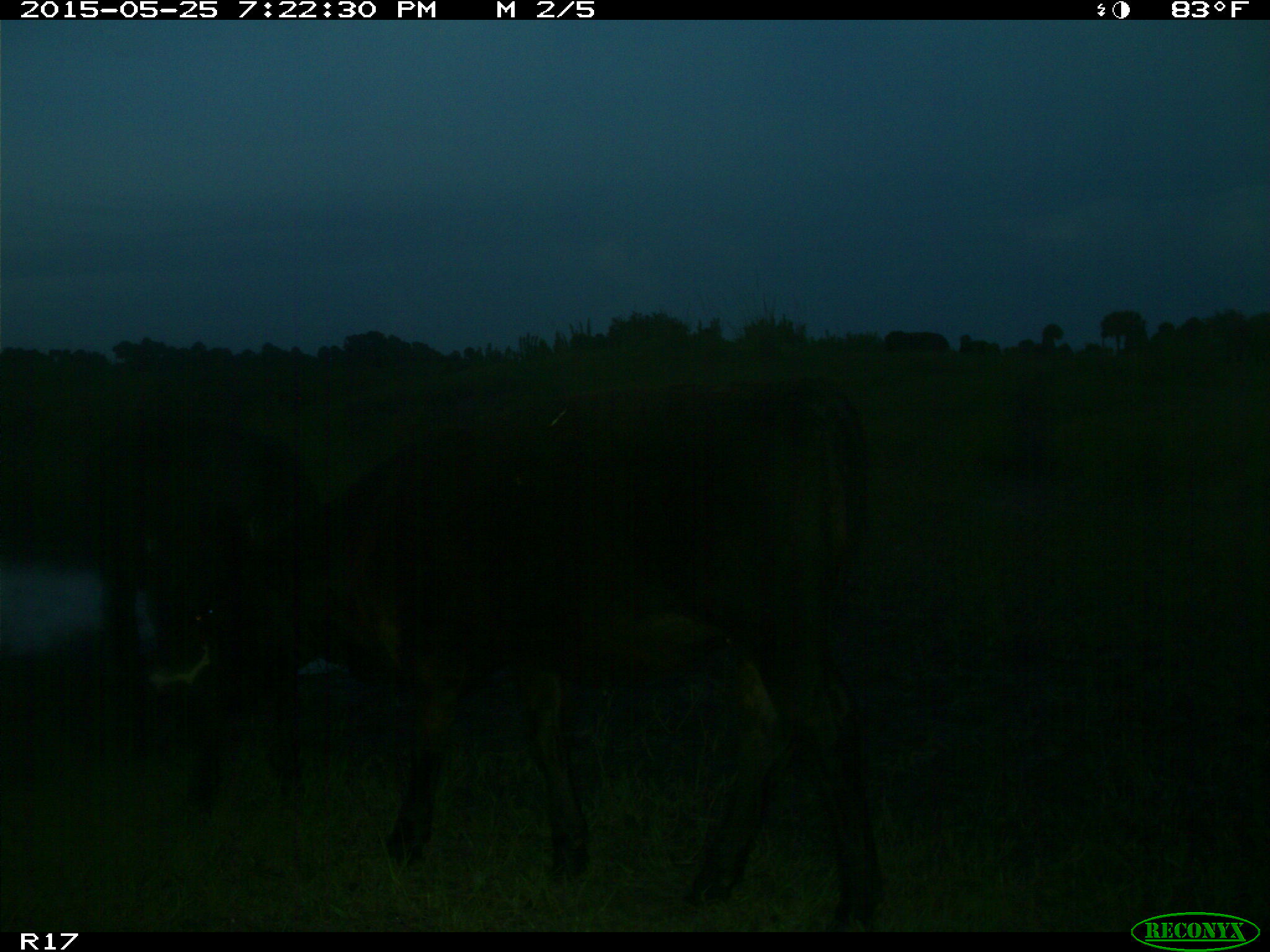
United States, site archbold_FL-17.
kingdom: Animalia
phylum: Chordata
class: Mammalia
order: Artiodactyla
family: Bovidae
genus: Bos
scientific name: Bos taurus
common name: domestic cow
Bos taurus (domestic cow).